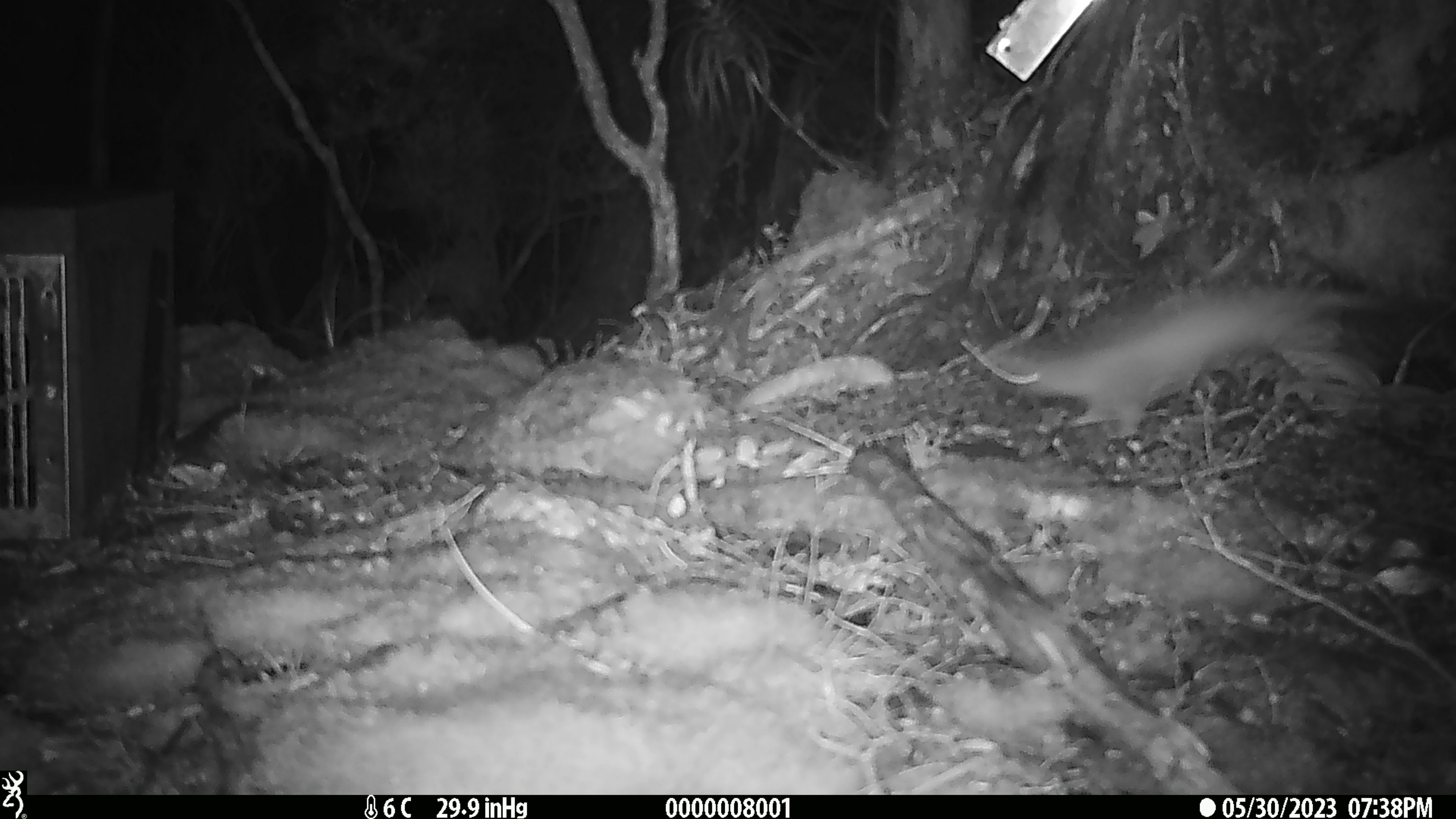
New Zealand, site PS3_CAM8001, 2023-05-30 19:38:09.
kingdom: Animalia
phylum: Chordata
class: Mammalia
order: Carnivora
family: Mustelidae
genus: Mustela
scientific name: Mustela erminea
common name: stoat